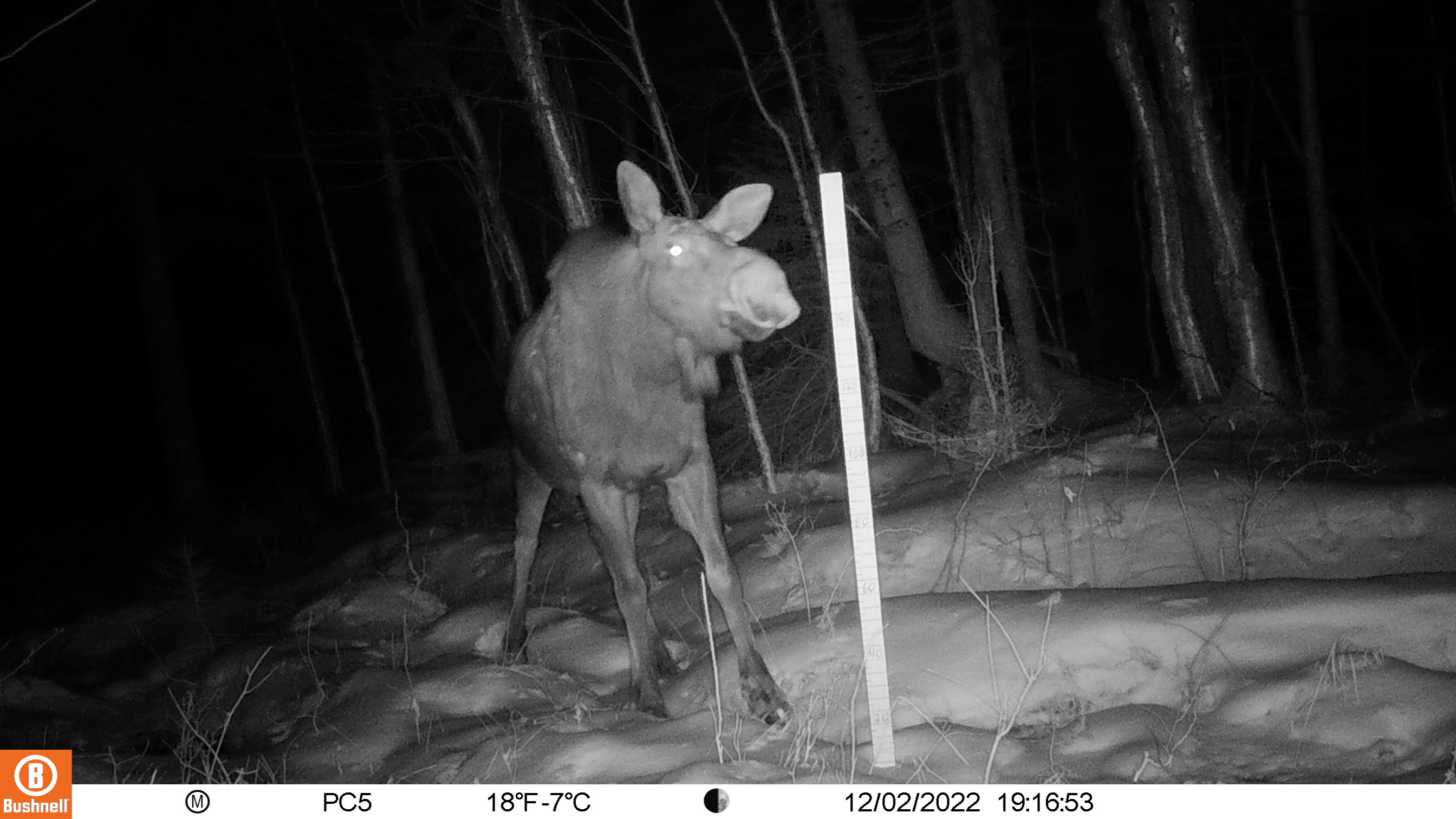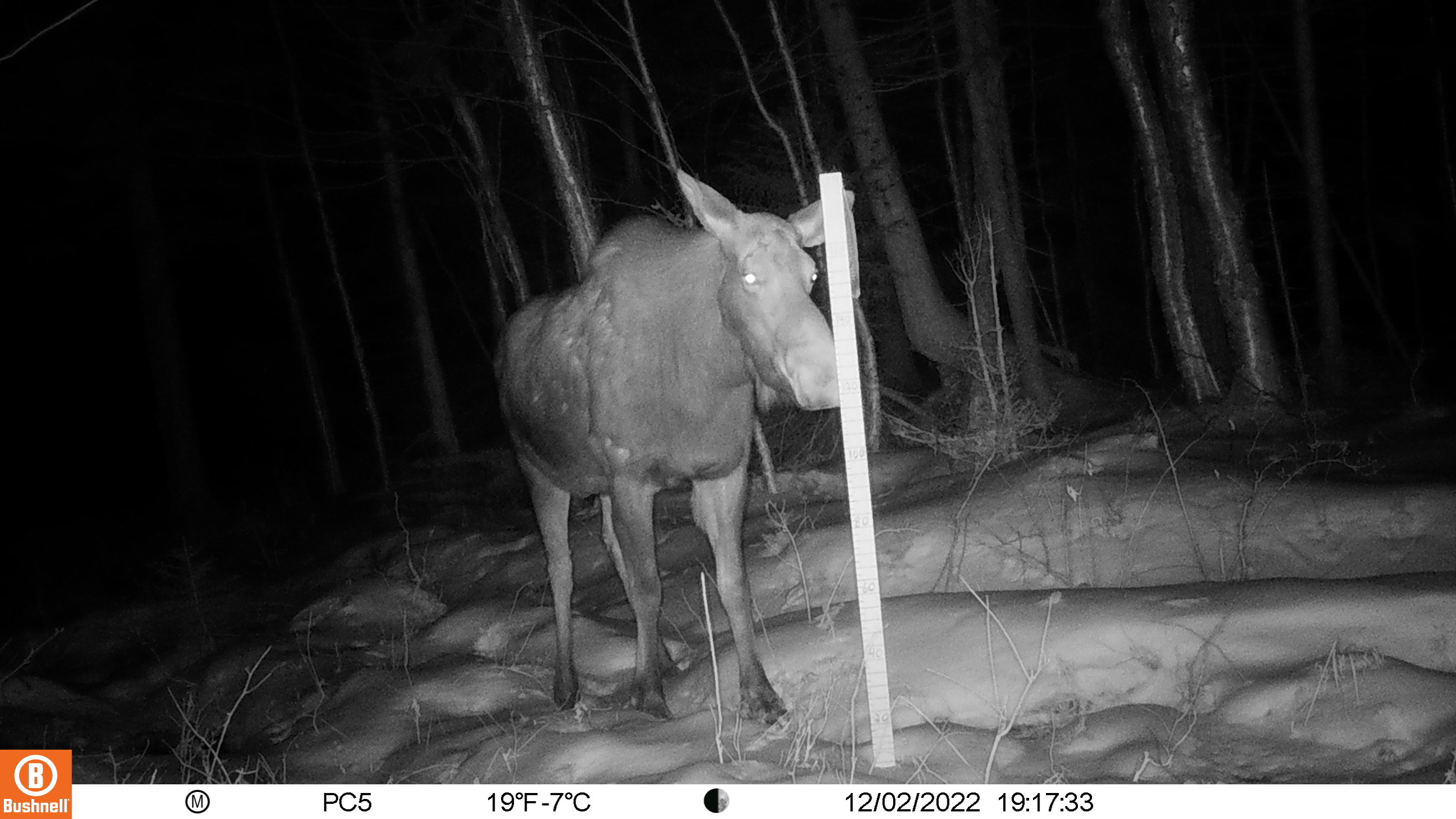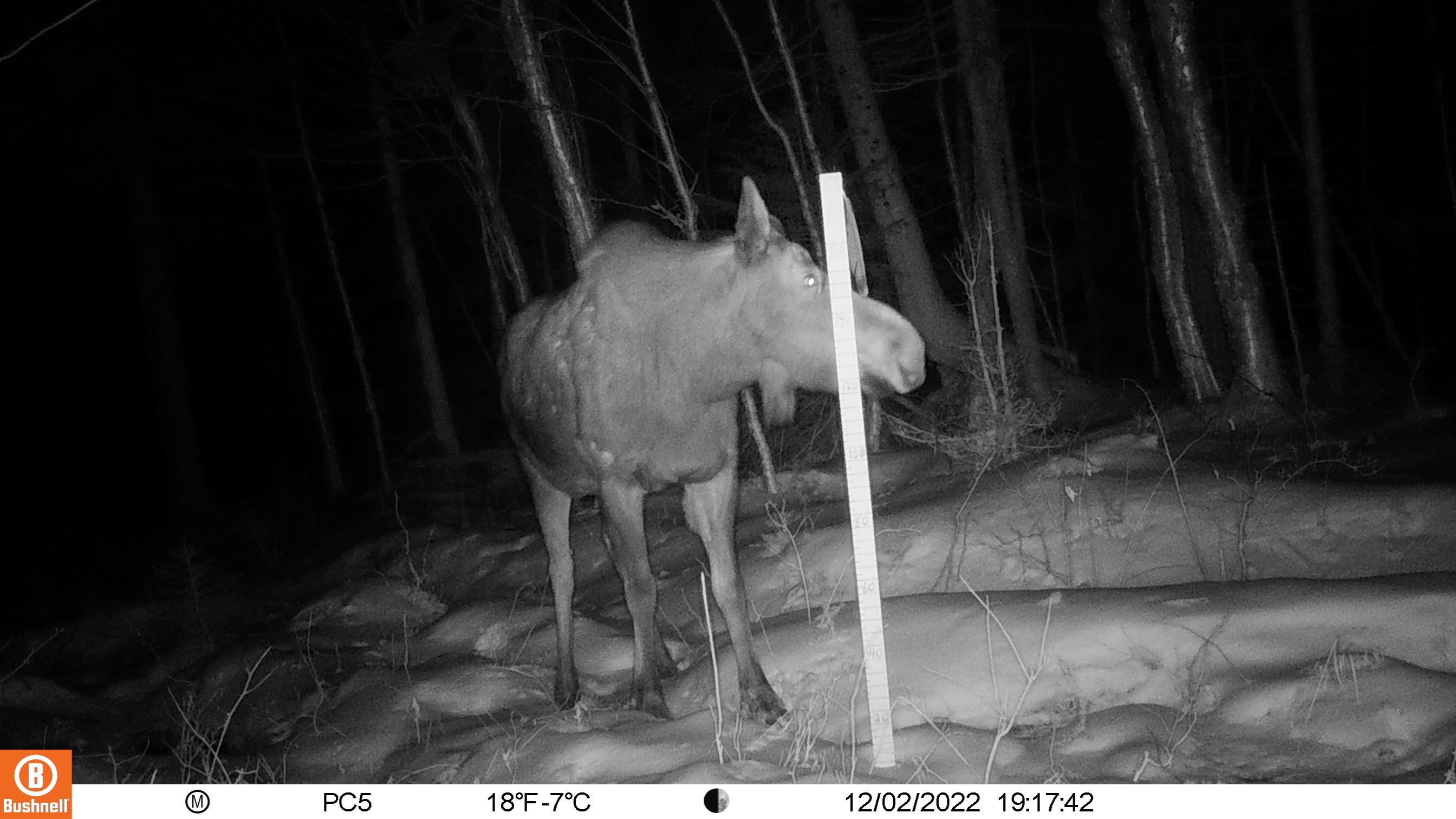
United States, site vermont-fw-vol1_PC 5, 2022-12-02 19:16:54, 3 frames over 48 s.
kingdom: Animalia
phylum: Chordata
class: Mammalia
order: Artiodactyla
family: Cervidae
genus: Alces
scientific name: Alces alces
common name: moose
Moose (Alces alces).